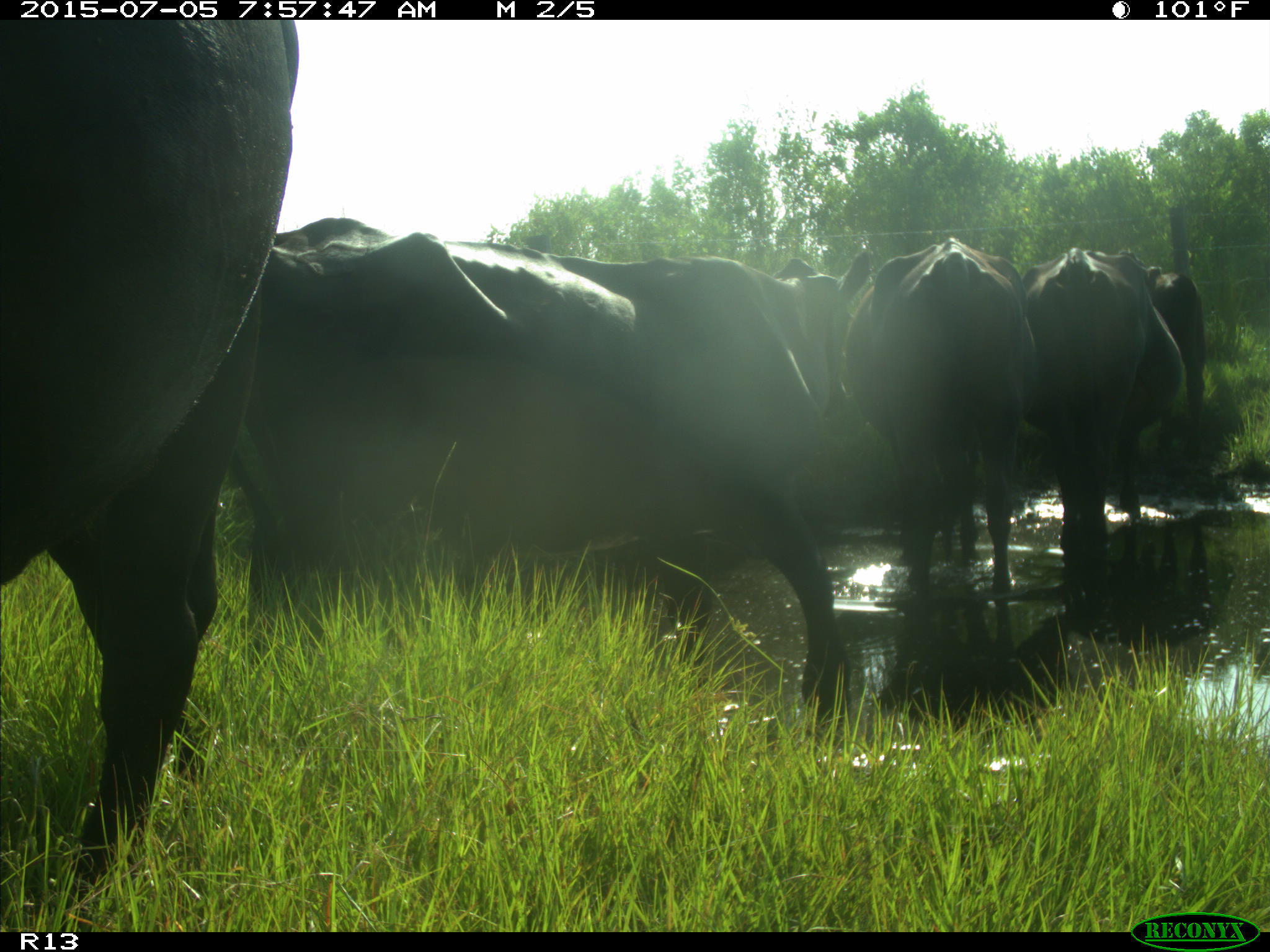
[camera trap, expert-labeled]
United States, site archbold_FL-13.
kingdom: Animalia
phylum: Chordata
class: Mammalia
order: Artiodactyla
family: Bovidae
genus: Bos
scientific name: Bos taurus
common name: domestic cow